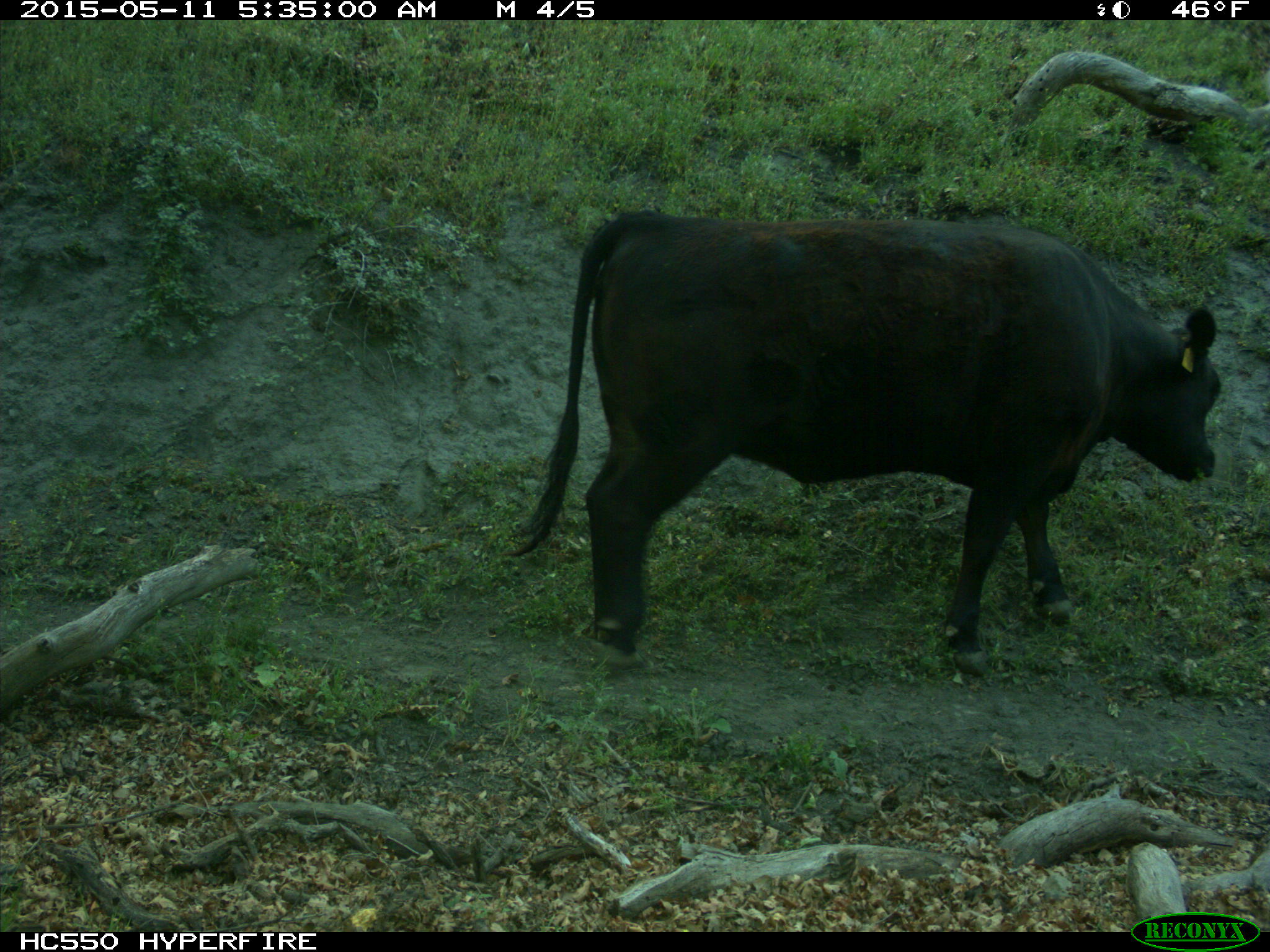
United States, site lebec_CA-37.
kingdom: Animalia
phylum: Chordata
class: Mammalia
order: Artiodactyla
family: Bovidae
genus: Bos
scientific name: Bos taurus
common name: domestic cow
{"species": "Bos taurus (domestic cow)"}